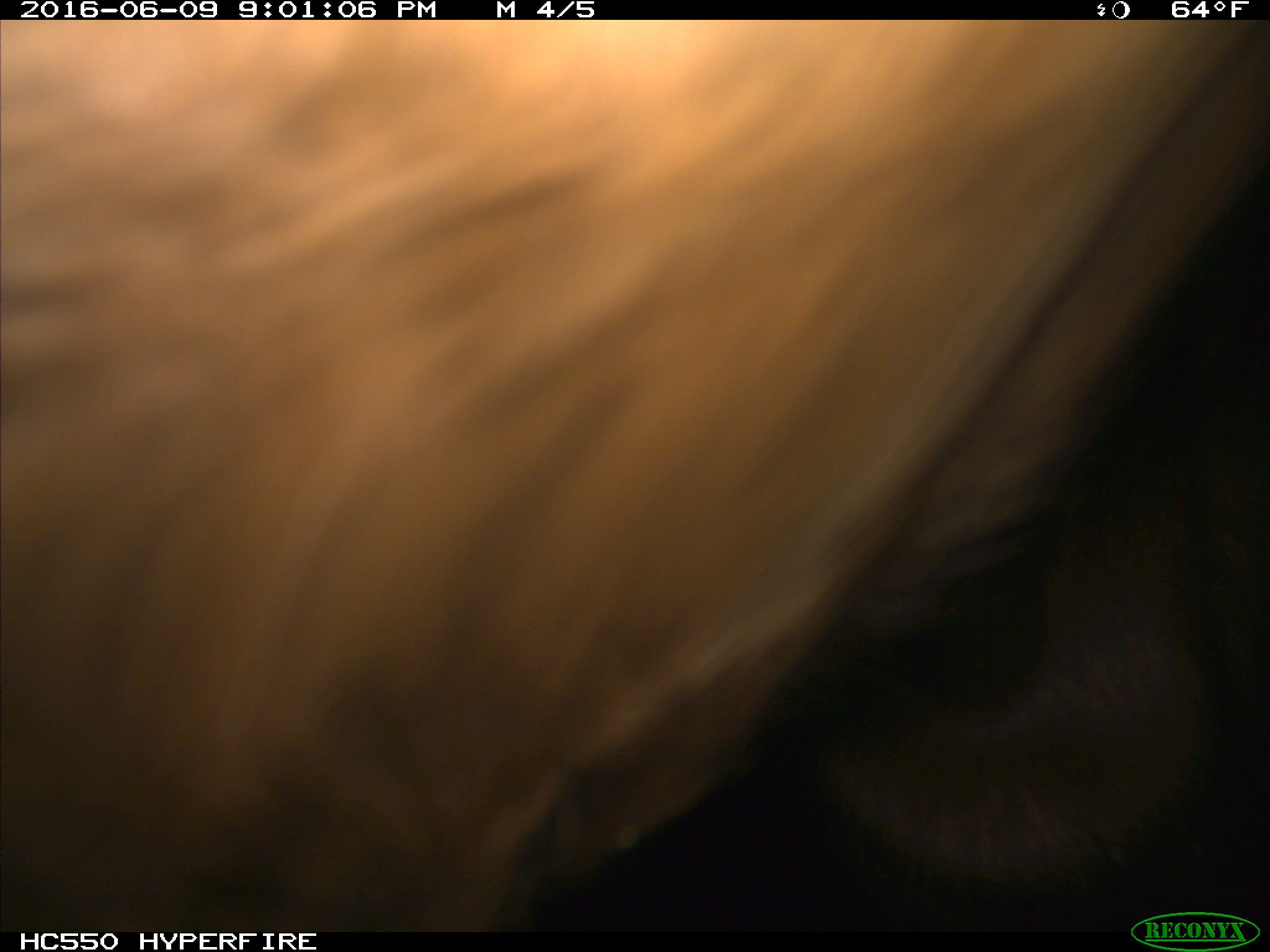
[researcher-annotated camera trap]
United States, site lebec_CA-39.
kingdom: Animalia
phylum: Chordata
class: Mammalia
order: Artiodactyla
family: Bovidae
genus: Bos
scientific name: Bos taurus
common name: domestic cow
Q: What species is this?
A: Bos taurus (domestic cow).